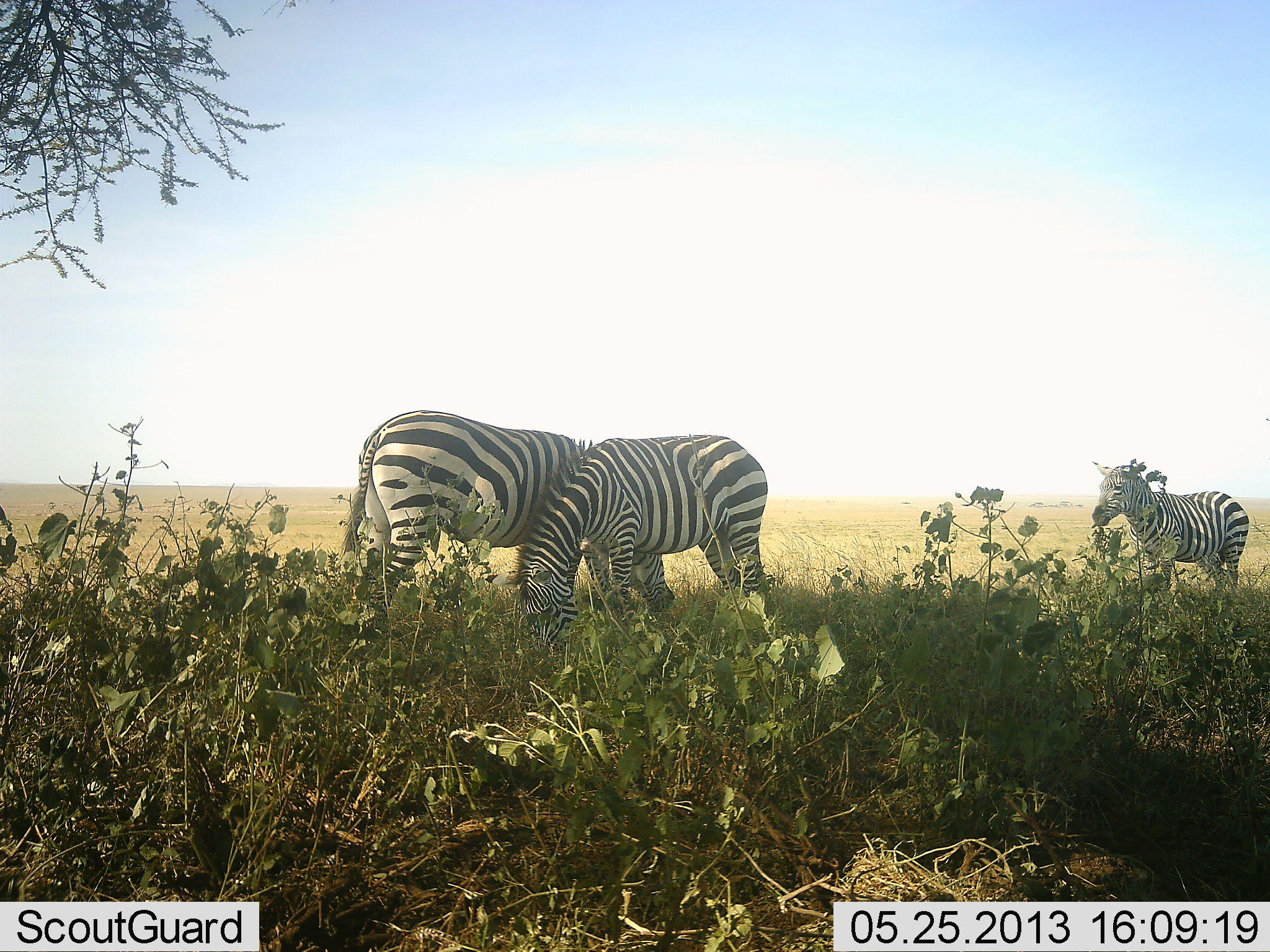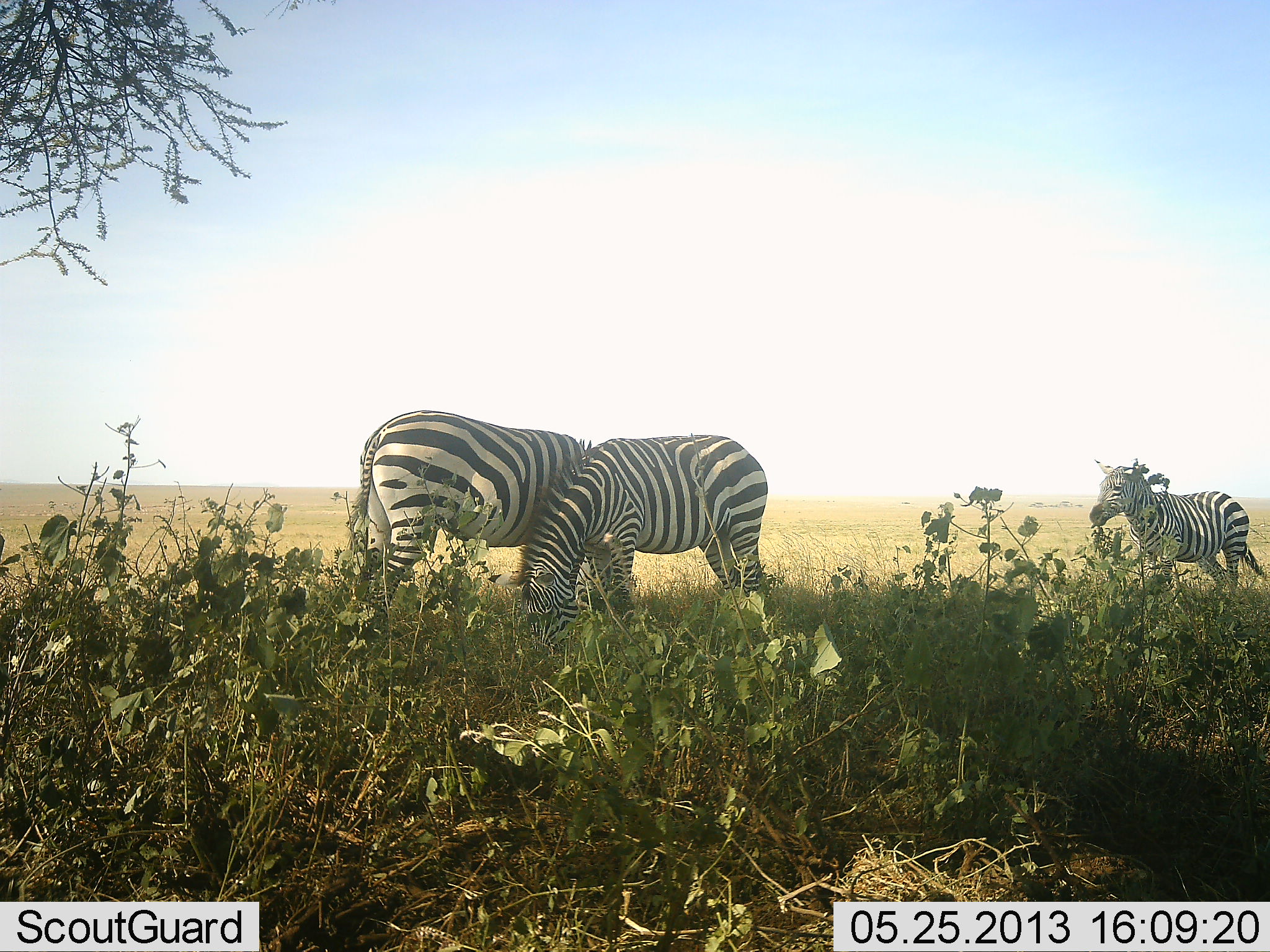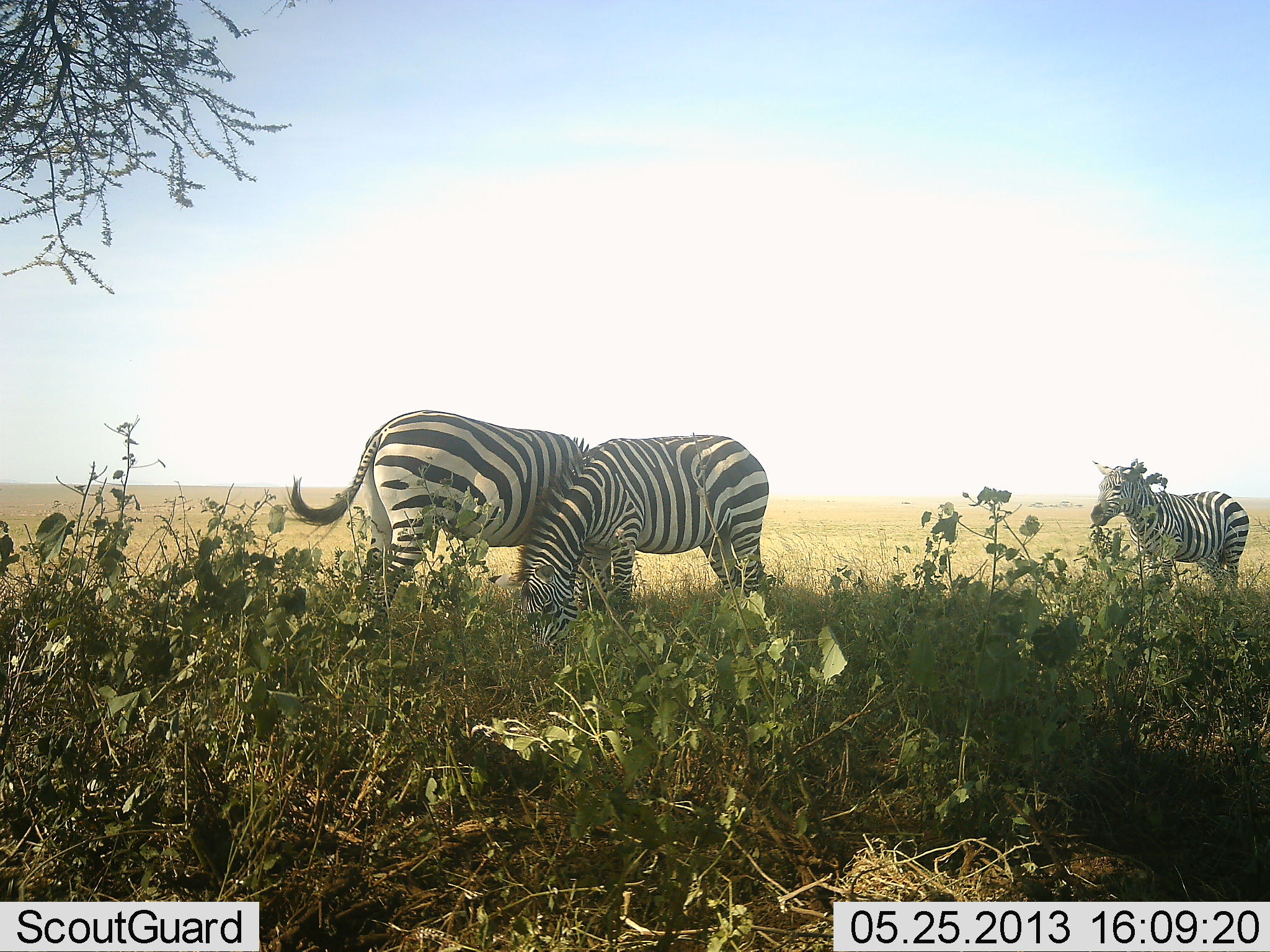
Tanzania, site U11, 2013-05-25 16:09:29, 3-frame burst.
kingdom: Animalia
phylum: Chordata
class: Mammalia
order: Perissodactyla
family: Equidae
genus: Equus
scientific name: Equus quagga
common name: plains zebra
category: zebra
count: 3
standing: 80%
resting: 0%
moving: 20%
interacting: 10%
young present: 10%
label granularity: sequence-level